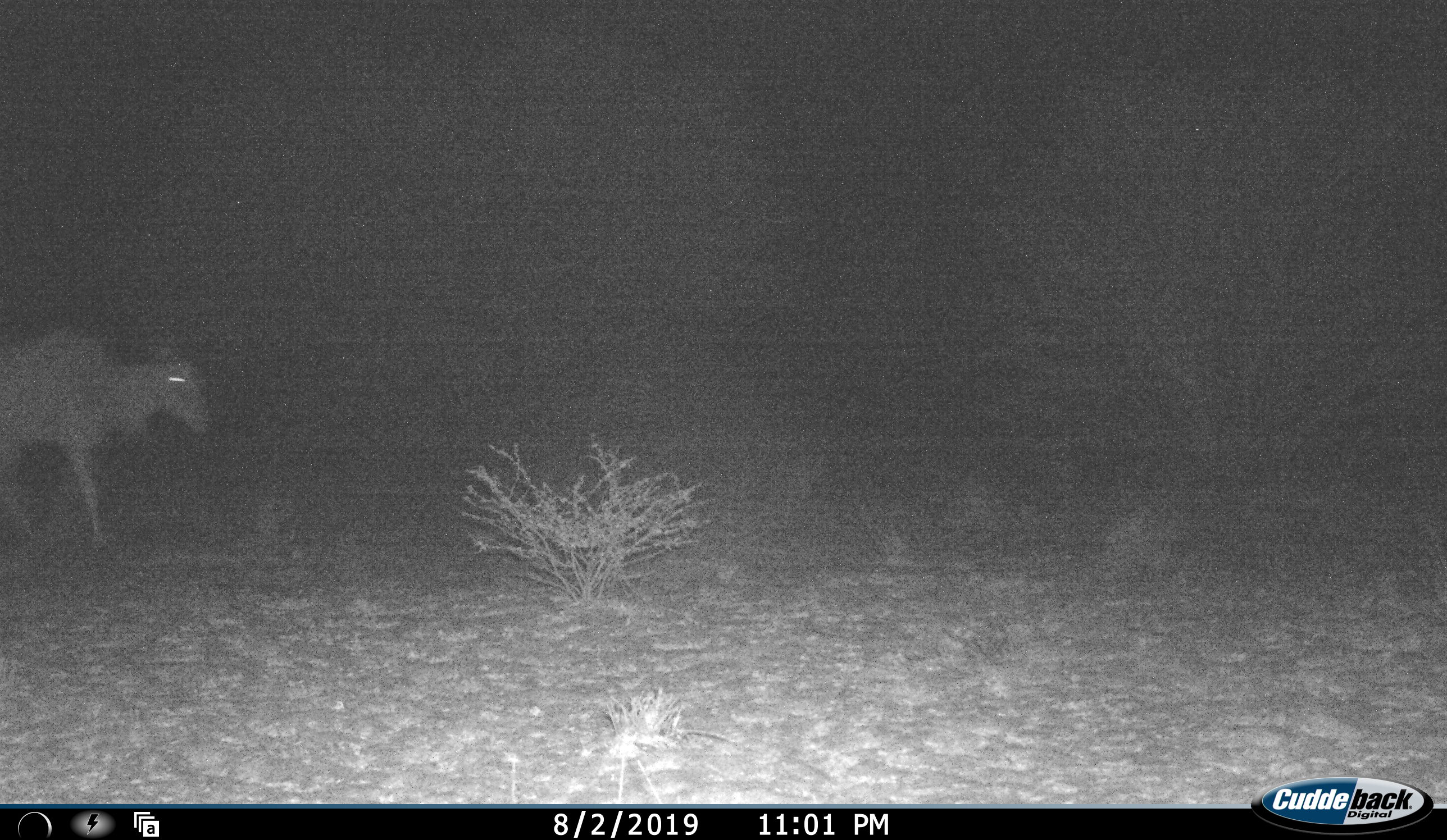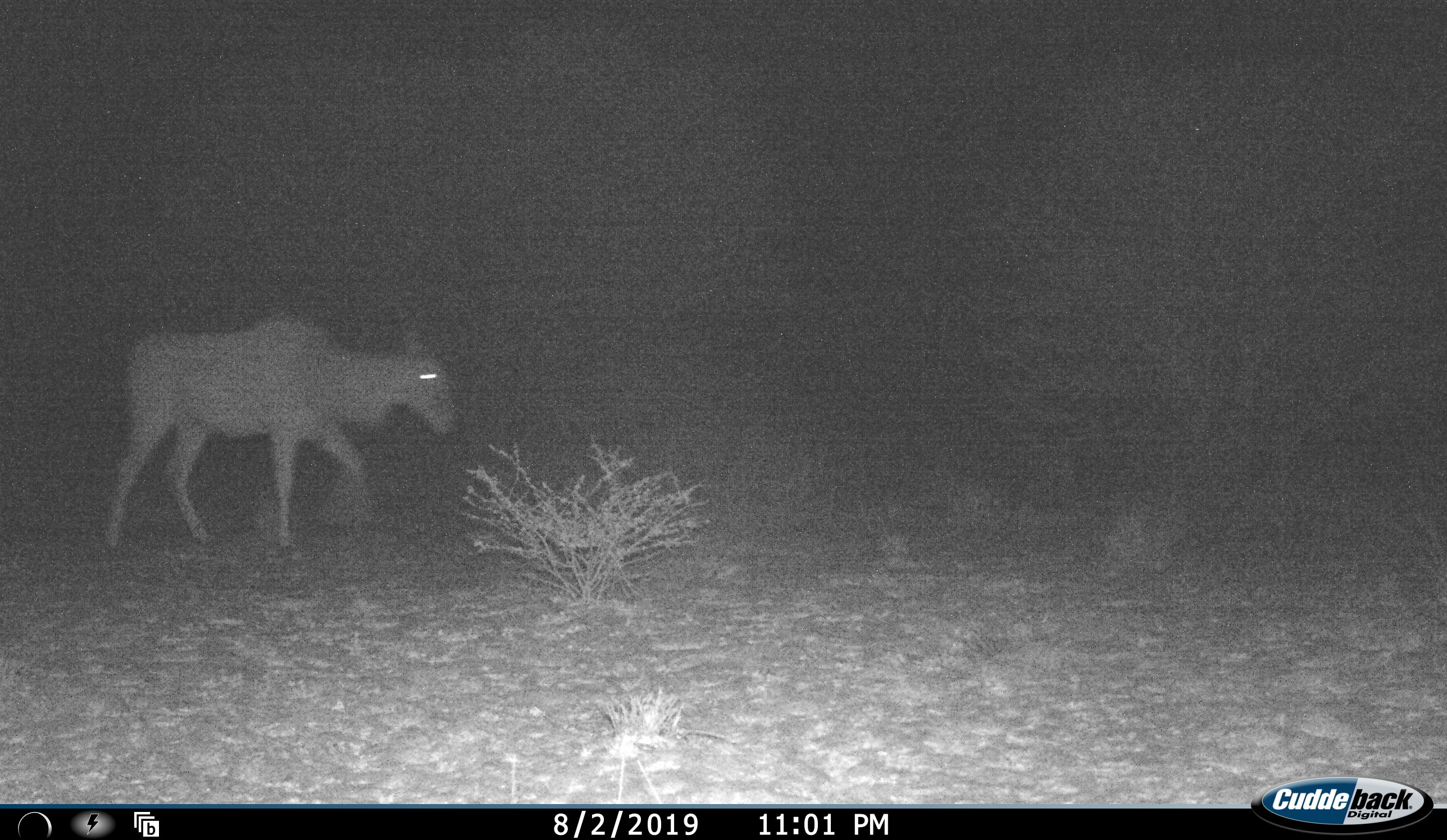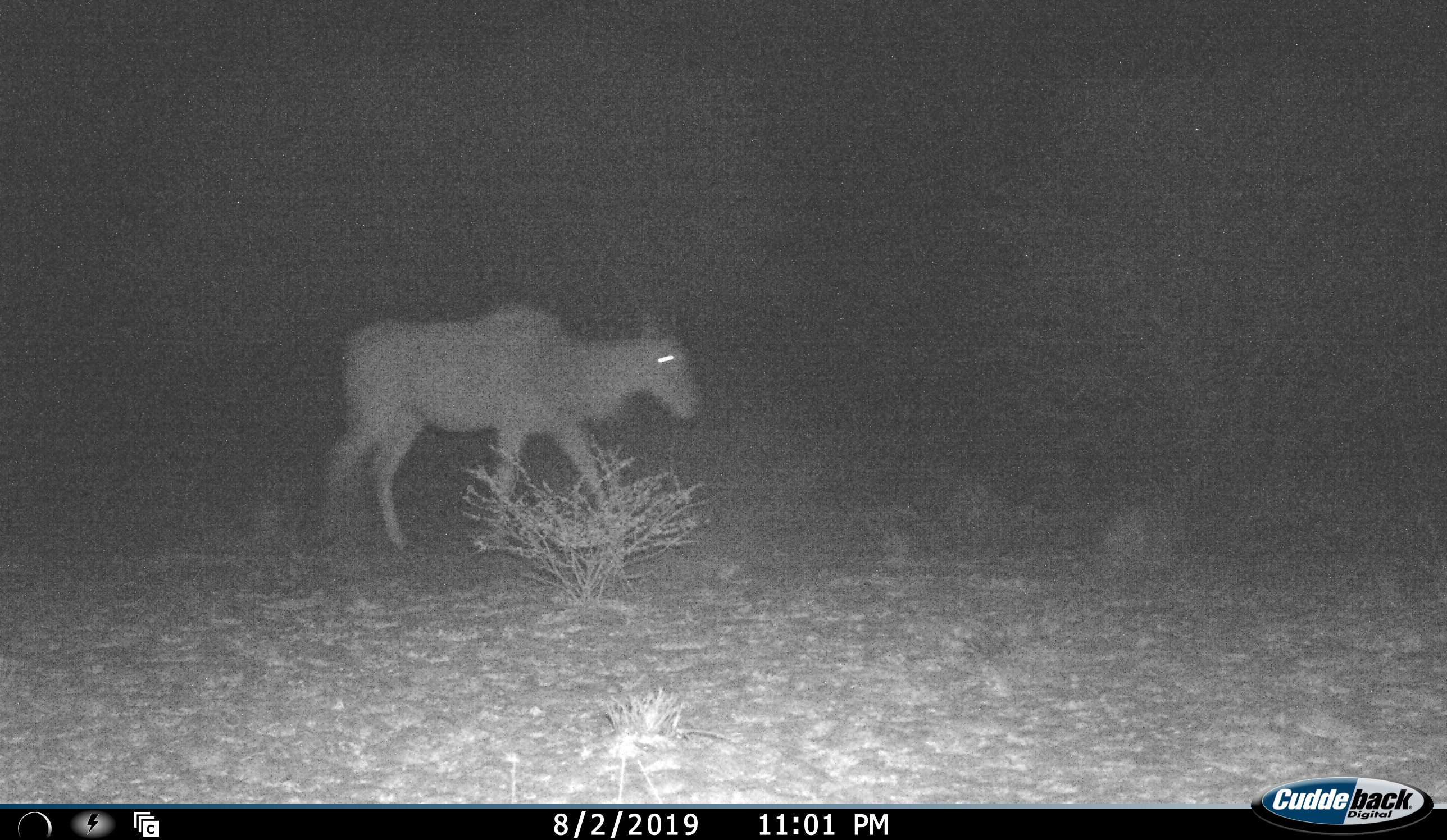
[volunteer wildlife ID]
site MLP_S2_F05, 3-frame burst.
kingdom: Animalia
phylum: Chordata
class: Mammalia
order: Artiodactyla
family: Bovidae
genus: Tragelaphus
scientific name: Tragelaphus oryx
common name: eland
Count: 1.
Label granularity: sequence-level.